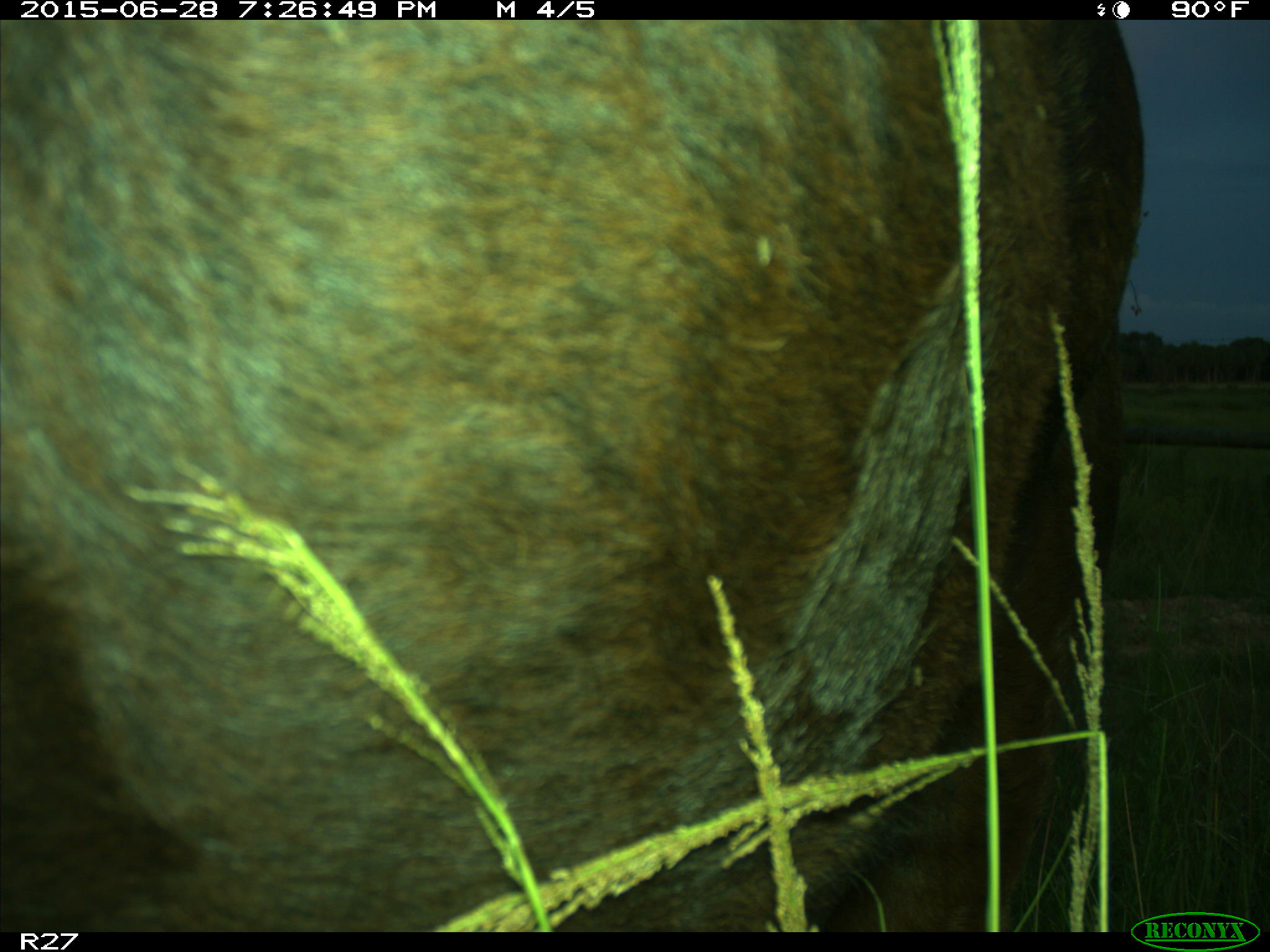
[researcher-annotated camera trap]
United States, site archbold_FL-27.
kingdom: Animalia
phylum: Chordata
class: Mammalia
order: Artiodactyla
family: Bovidae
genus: Bos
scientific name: Bos taurus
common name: domestic cow